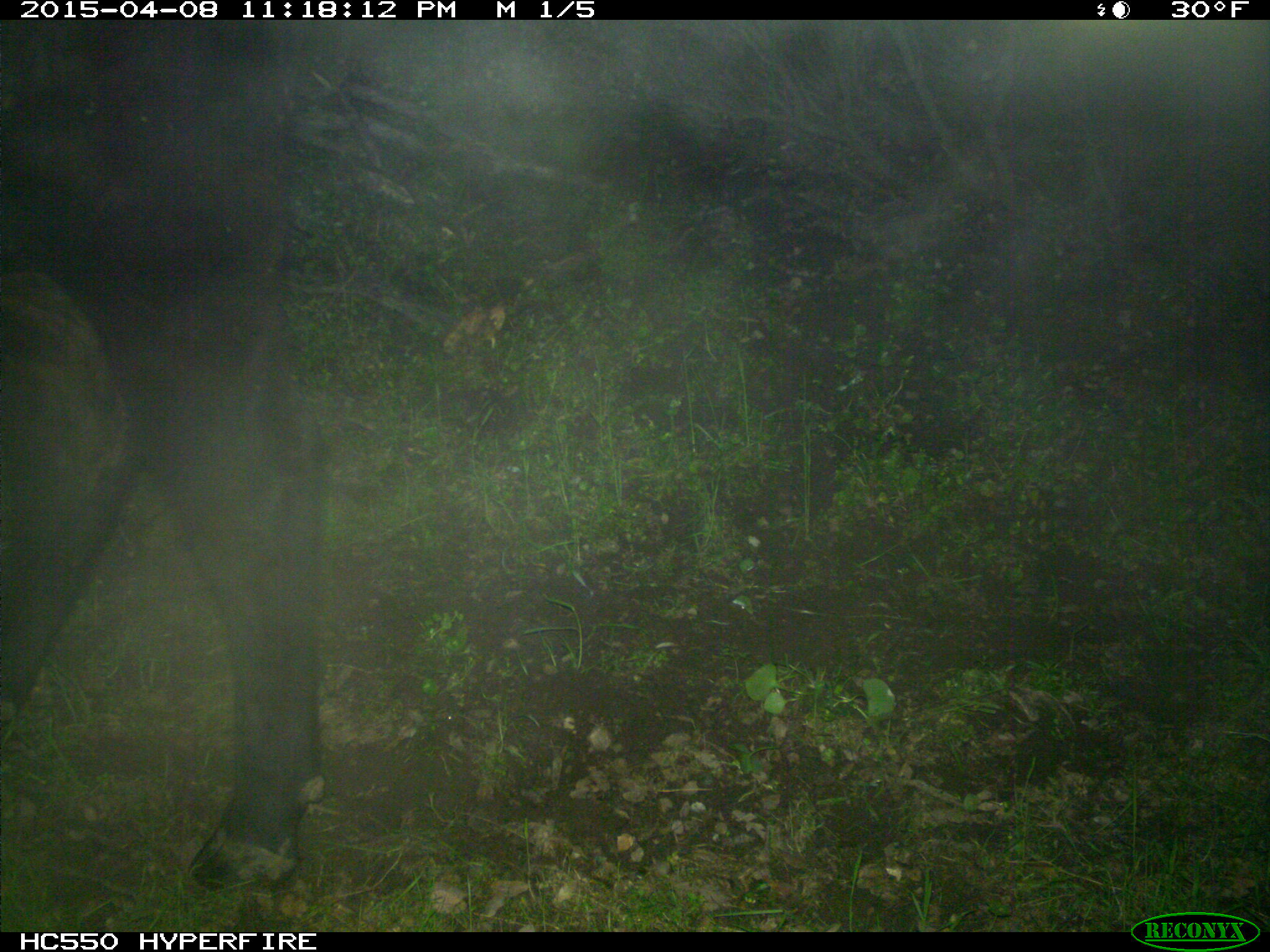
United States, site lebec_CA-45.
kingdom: Animalia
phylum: Chordata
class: Mammalia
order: Artiodactyla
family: Bovidae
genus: Bos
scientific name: Bos taurus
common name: domestic cow